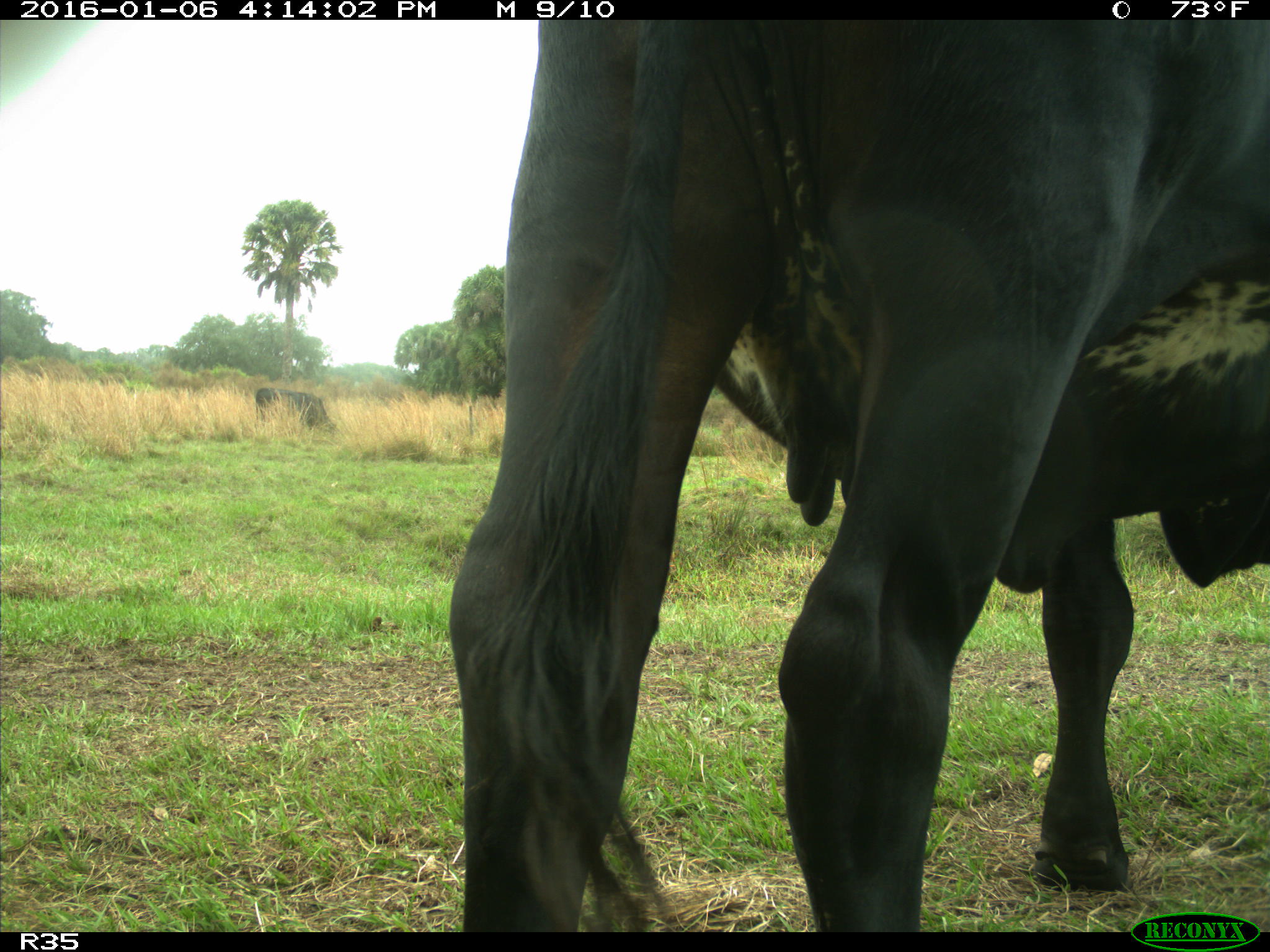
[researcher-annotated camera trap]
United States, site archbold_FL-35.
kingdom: Animalia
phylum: Chordata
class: Mammalia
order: Artiodactyla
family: Bovidae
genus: Bos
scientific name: Bos taurus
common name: domestic cow